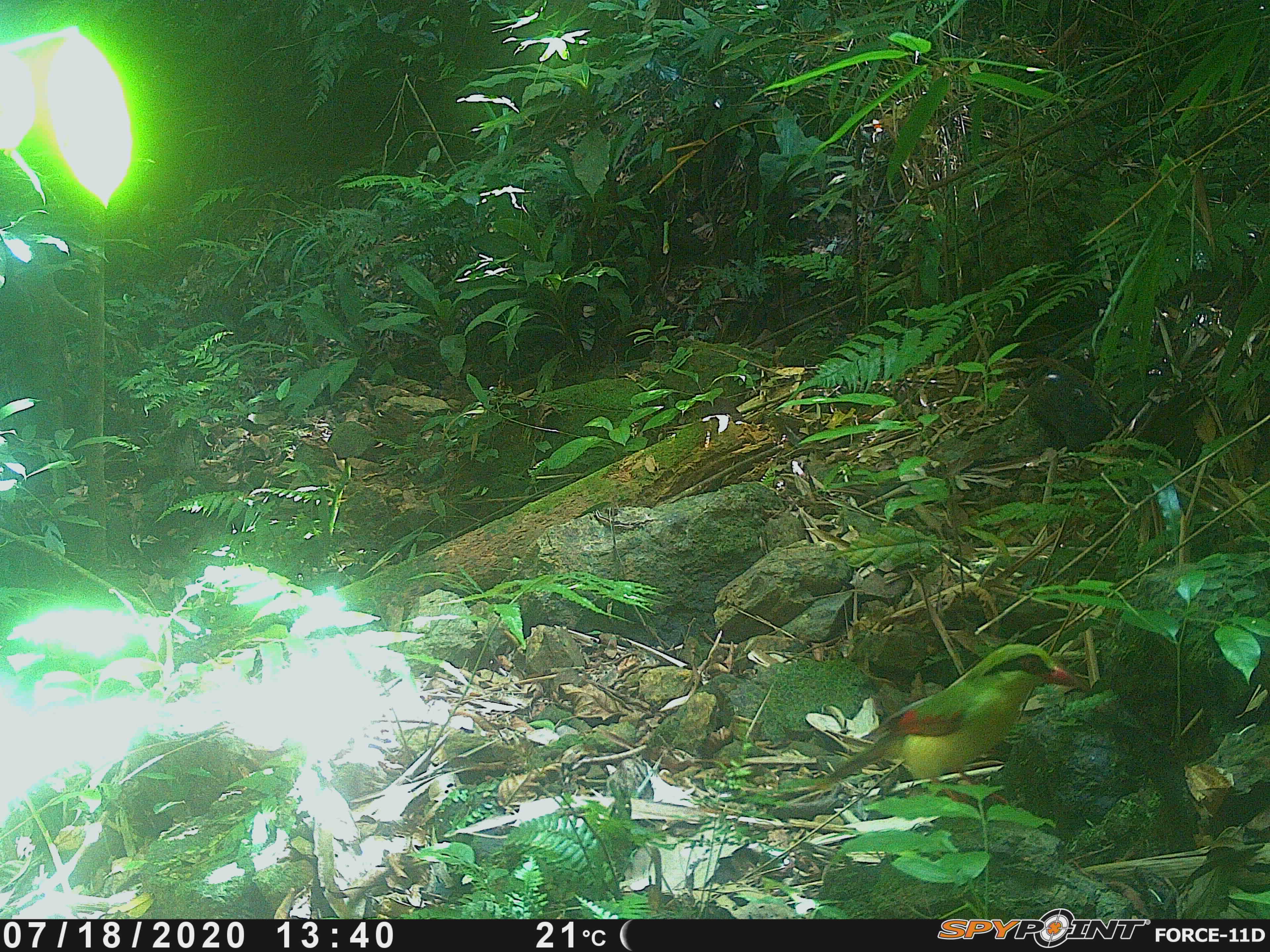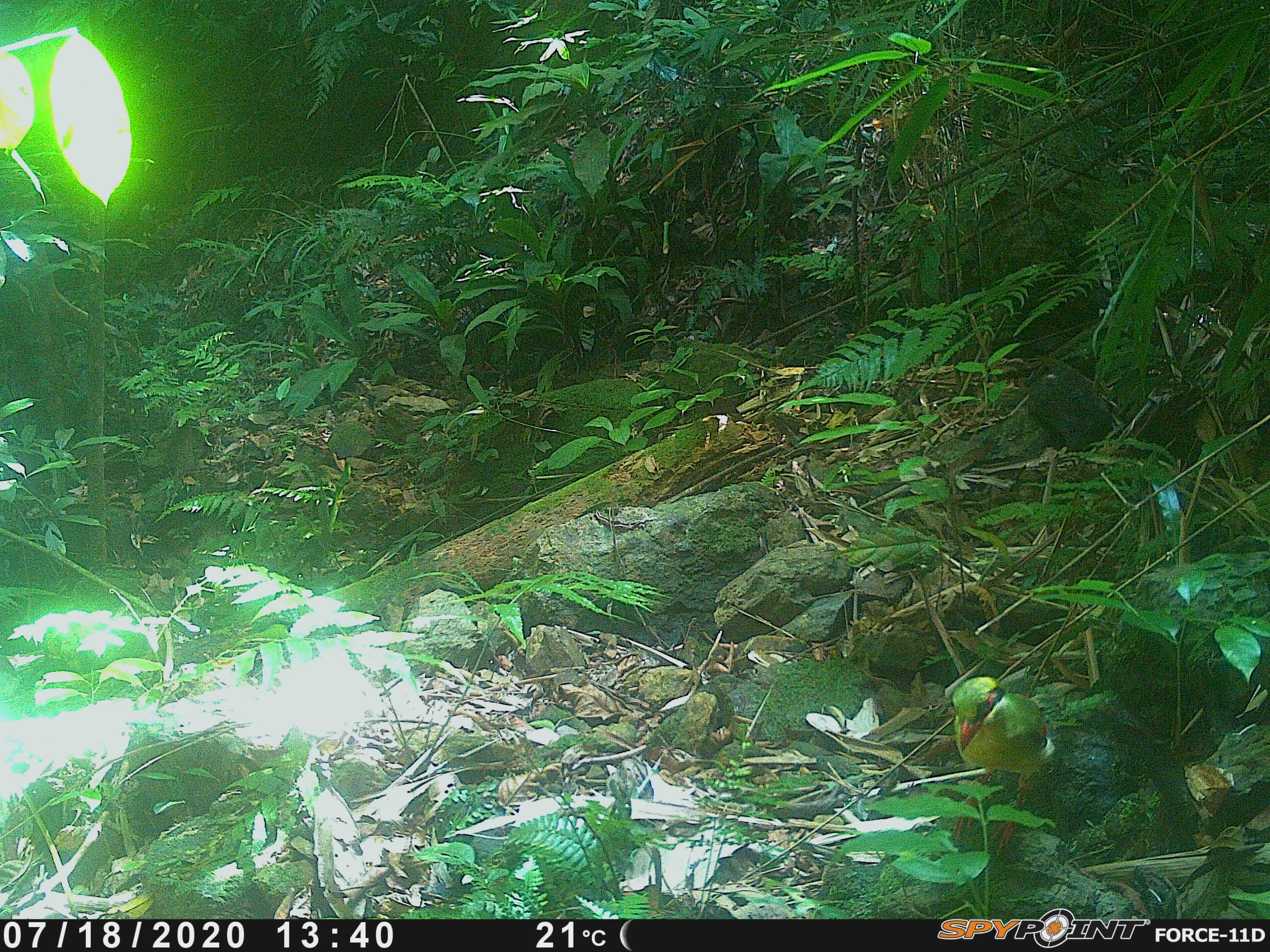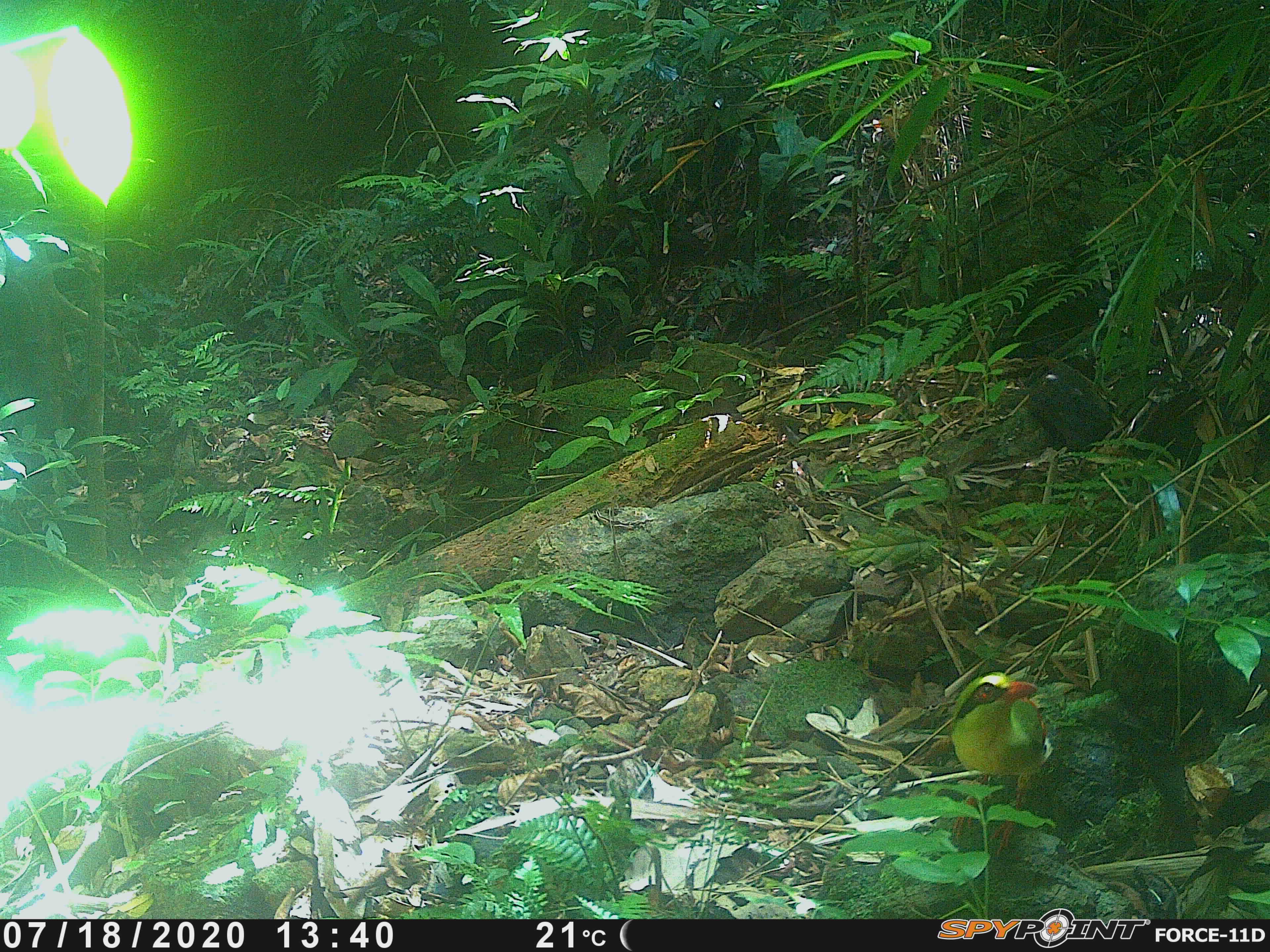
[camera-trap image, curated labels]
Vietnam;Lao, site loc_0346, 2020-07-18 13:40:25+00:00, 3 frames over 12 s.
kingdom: Animalia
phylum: Chordata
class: Aves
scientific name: Aves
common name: bird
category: unidentified bird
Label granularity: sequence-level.